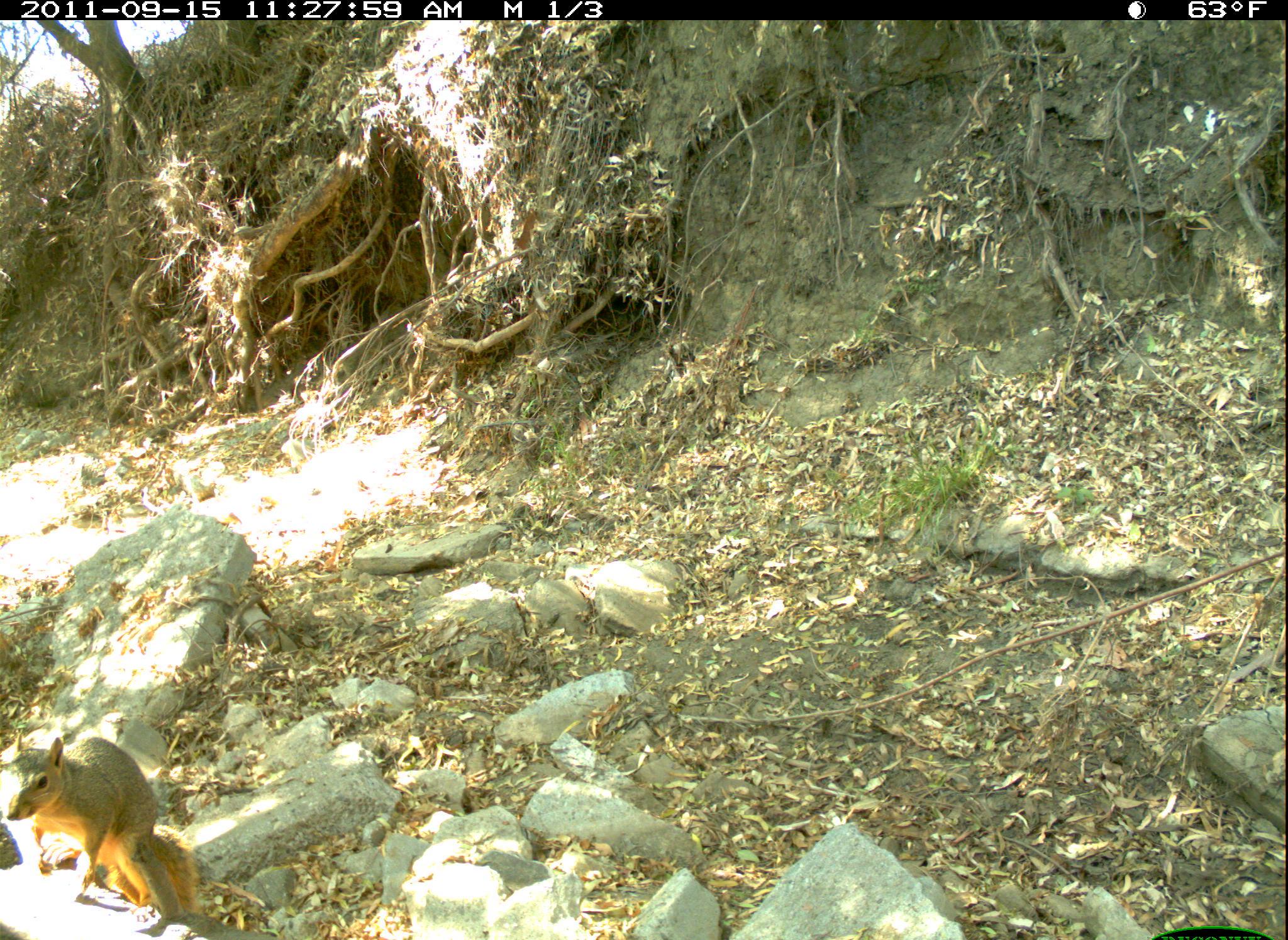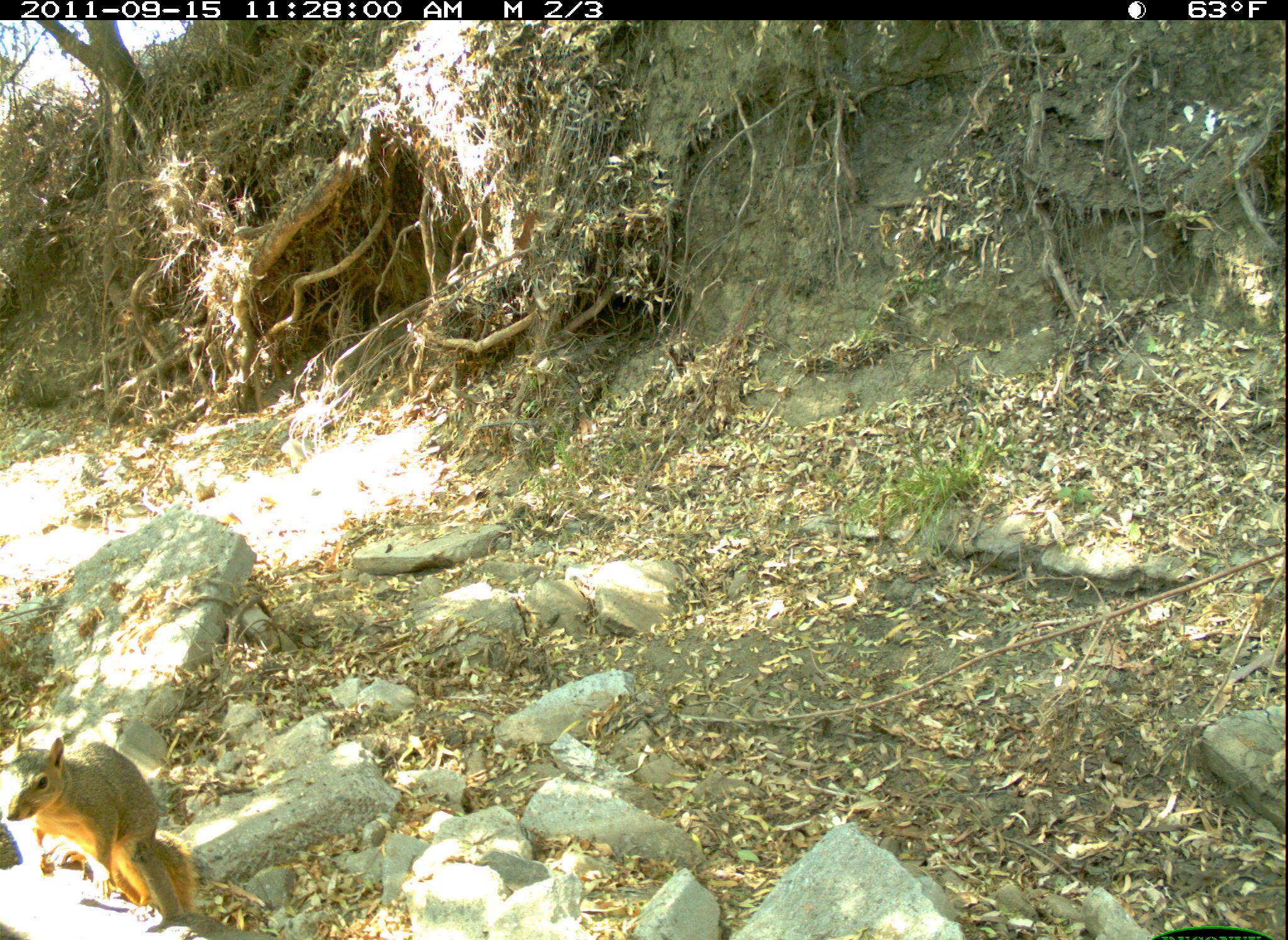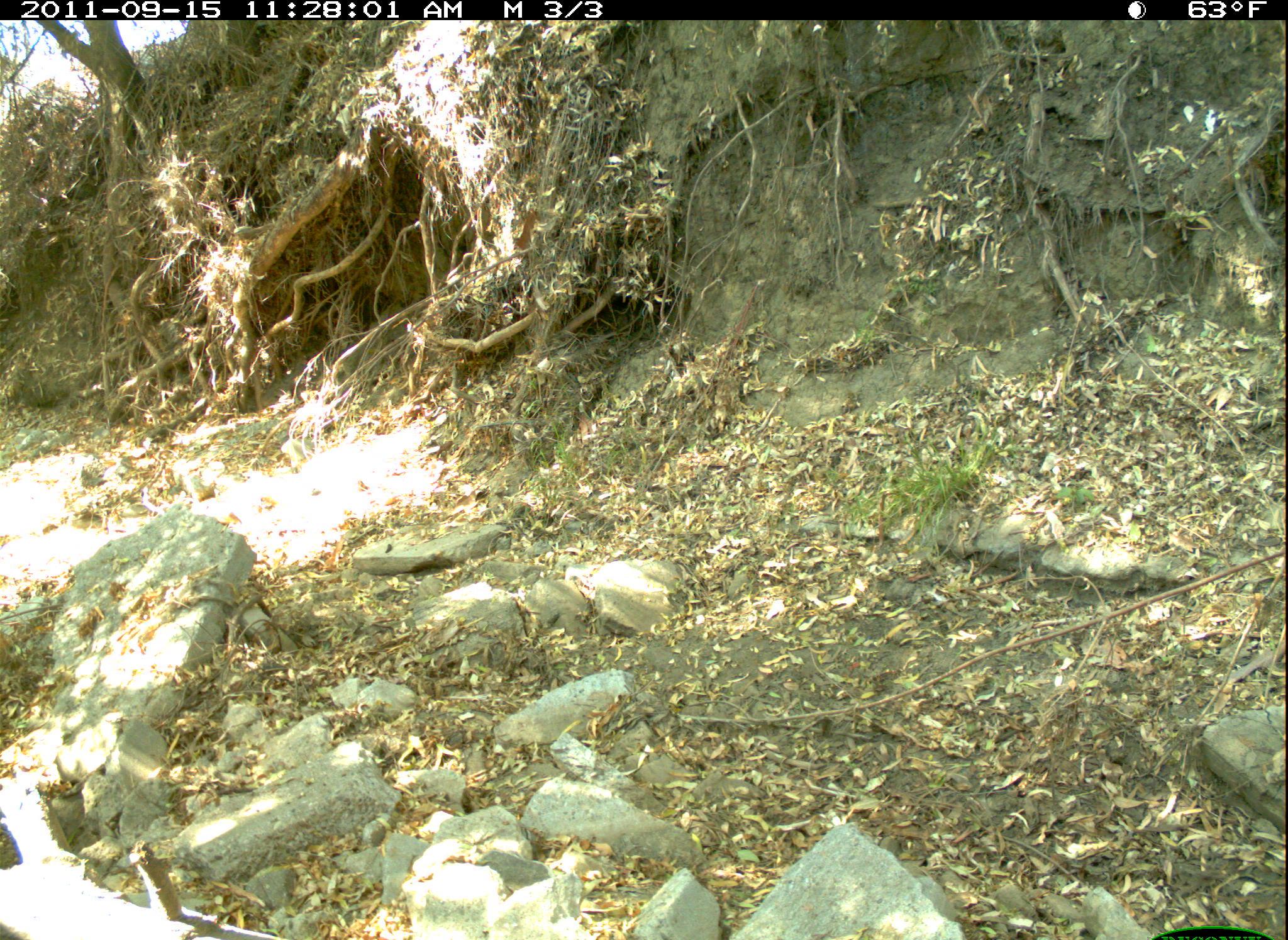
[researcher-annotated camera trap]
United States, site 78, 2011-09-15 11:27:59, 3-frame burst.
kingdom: Animalia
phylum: Chordata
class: Mammalia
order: Rodentia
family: Sciuridae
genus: Sciurus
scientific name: Sciurus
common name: squirrel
Squirrel (Sciurus).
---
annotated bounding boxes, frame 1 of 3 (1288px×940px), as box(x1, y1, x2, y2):
squirrel: box(8, 720, 209, 933)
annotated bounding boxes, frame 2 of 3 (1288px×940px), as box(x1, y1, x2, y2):
squirrel: box(2, 726, 217, 929)